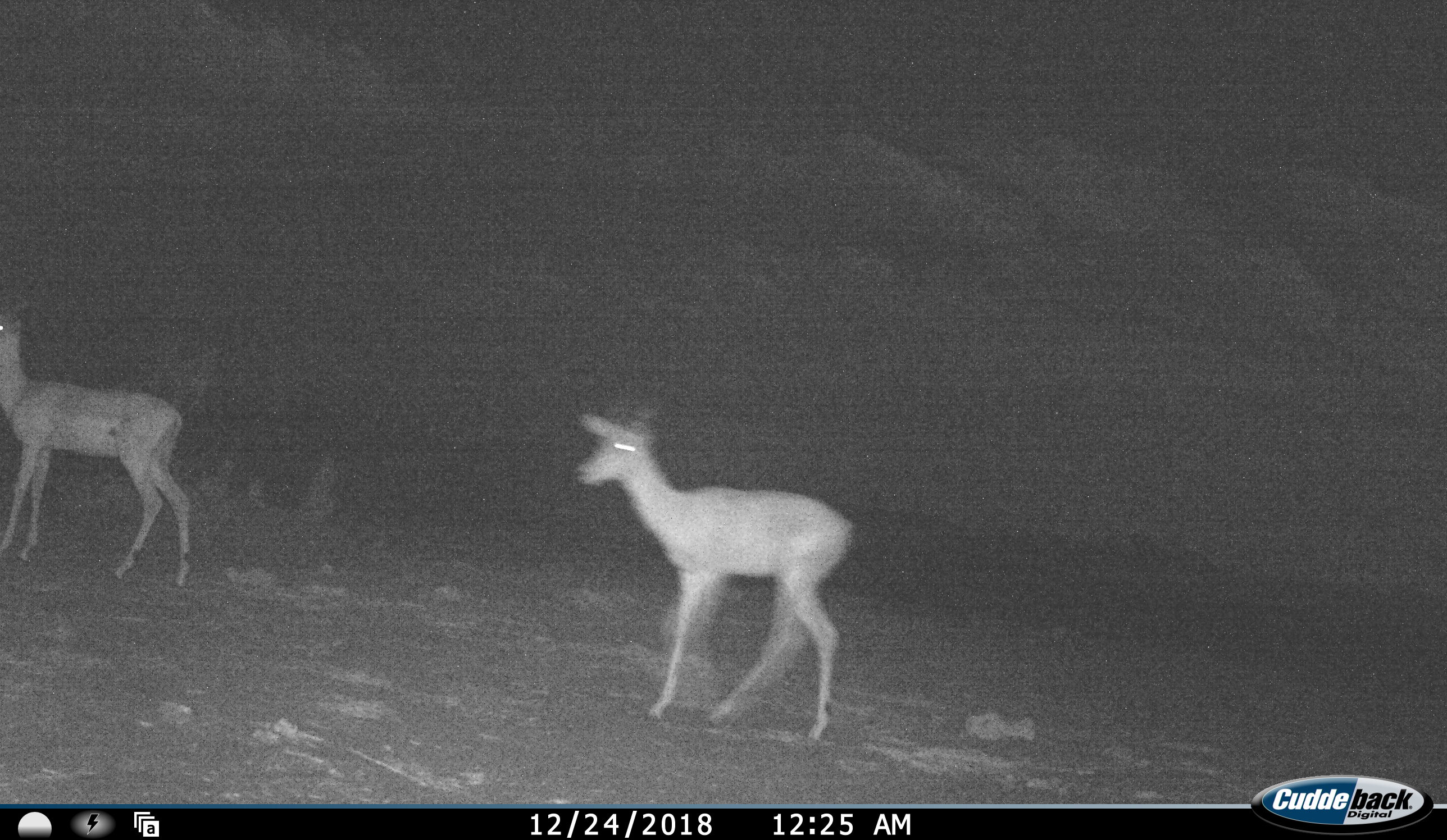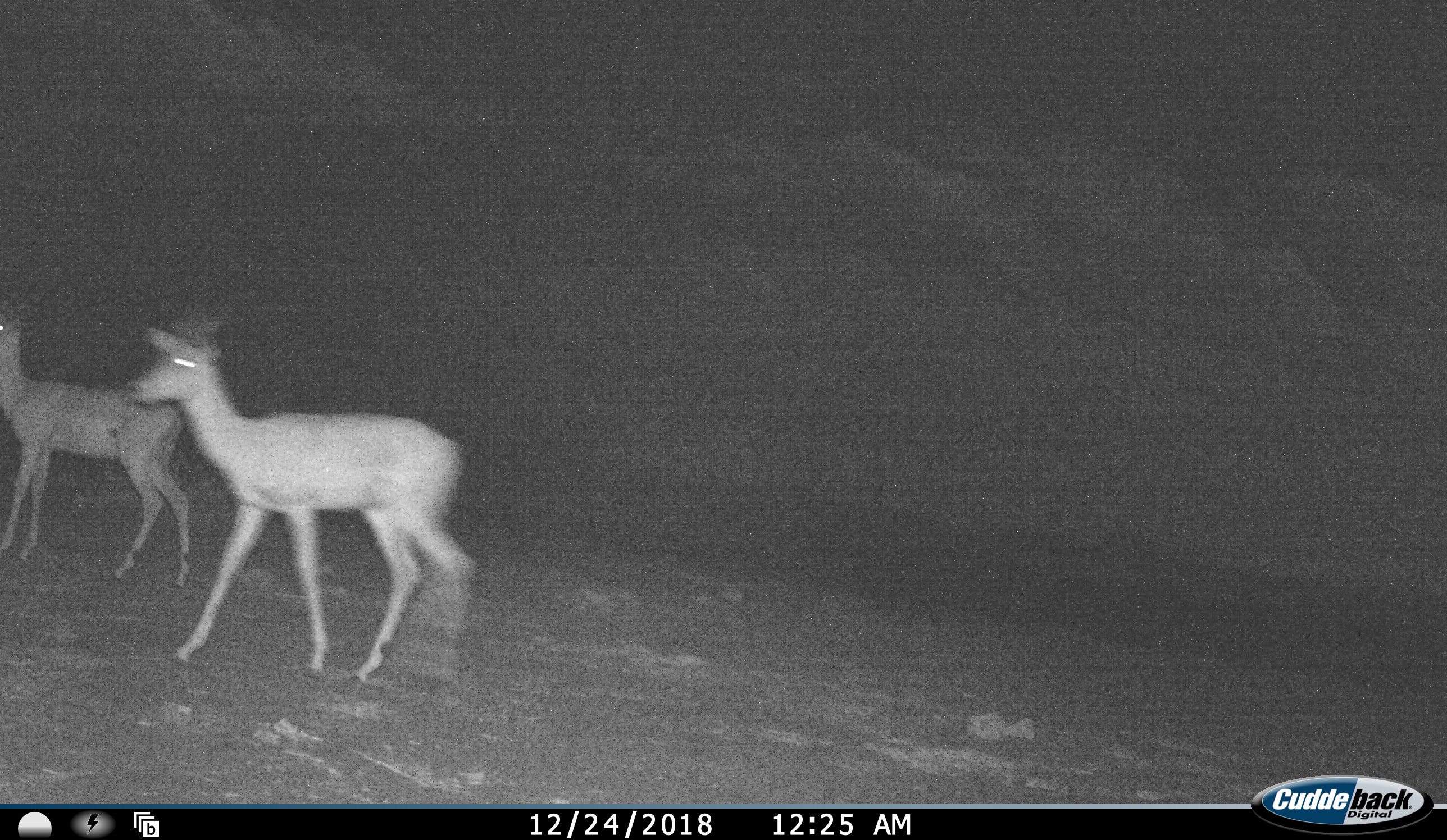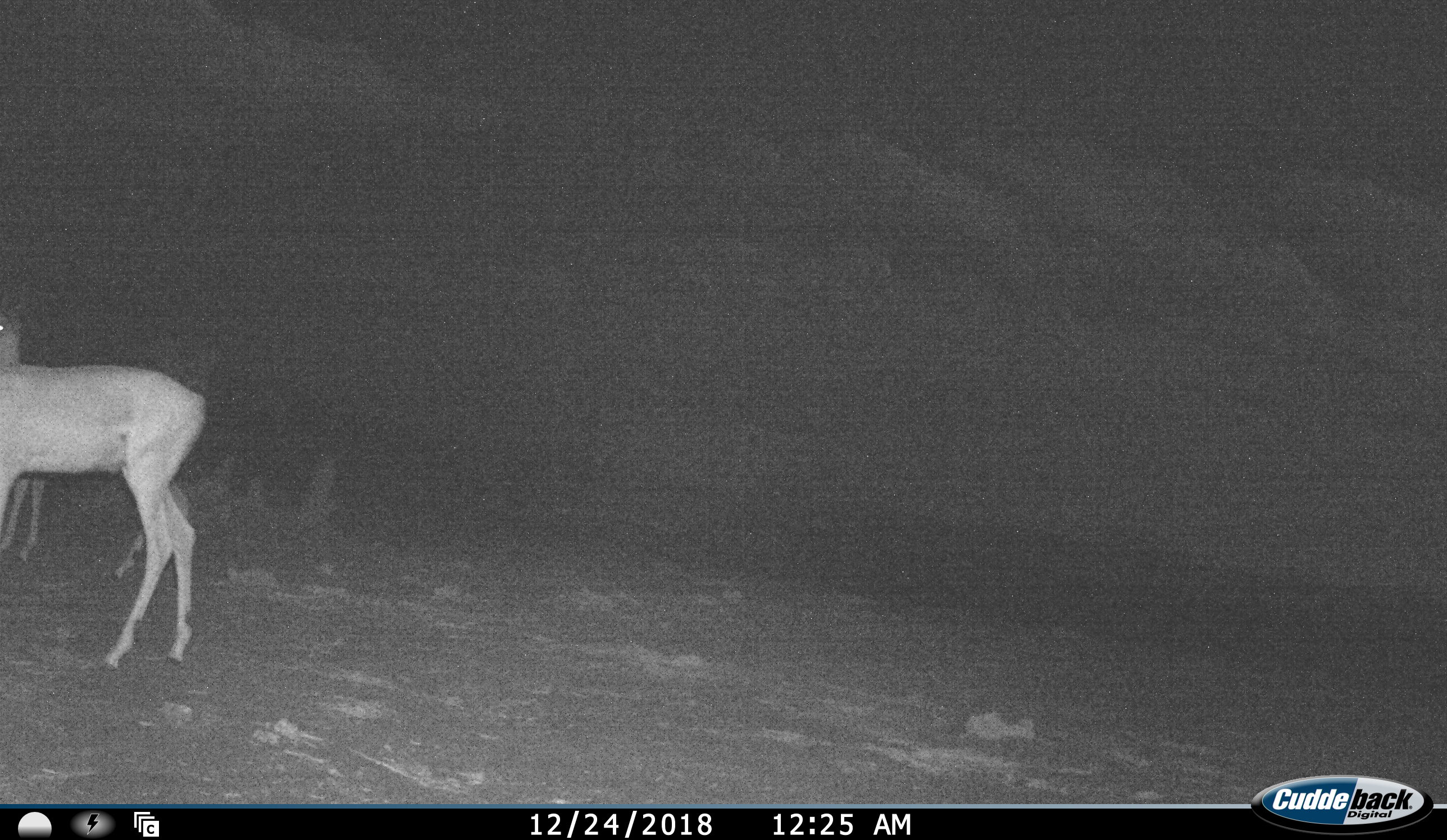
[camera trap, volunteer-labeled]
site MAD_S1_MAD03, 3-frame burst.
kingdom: Animalia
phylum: Chordata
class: Mammalia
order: Artiodactyla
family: Bovidae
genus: Aepyceros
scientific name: Aepyceros melampus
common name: impala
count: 2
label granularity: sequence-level